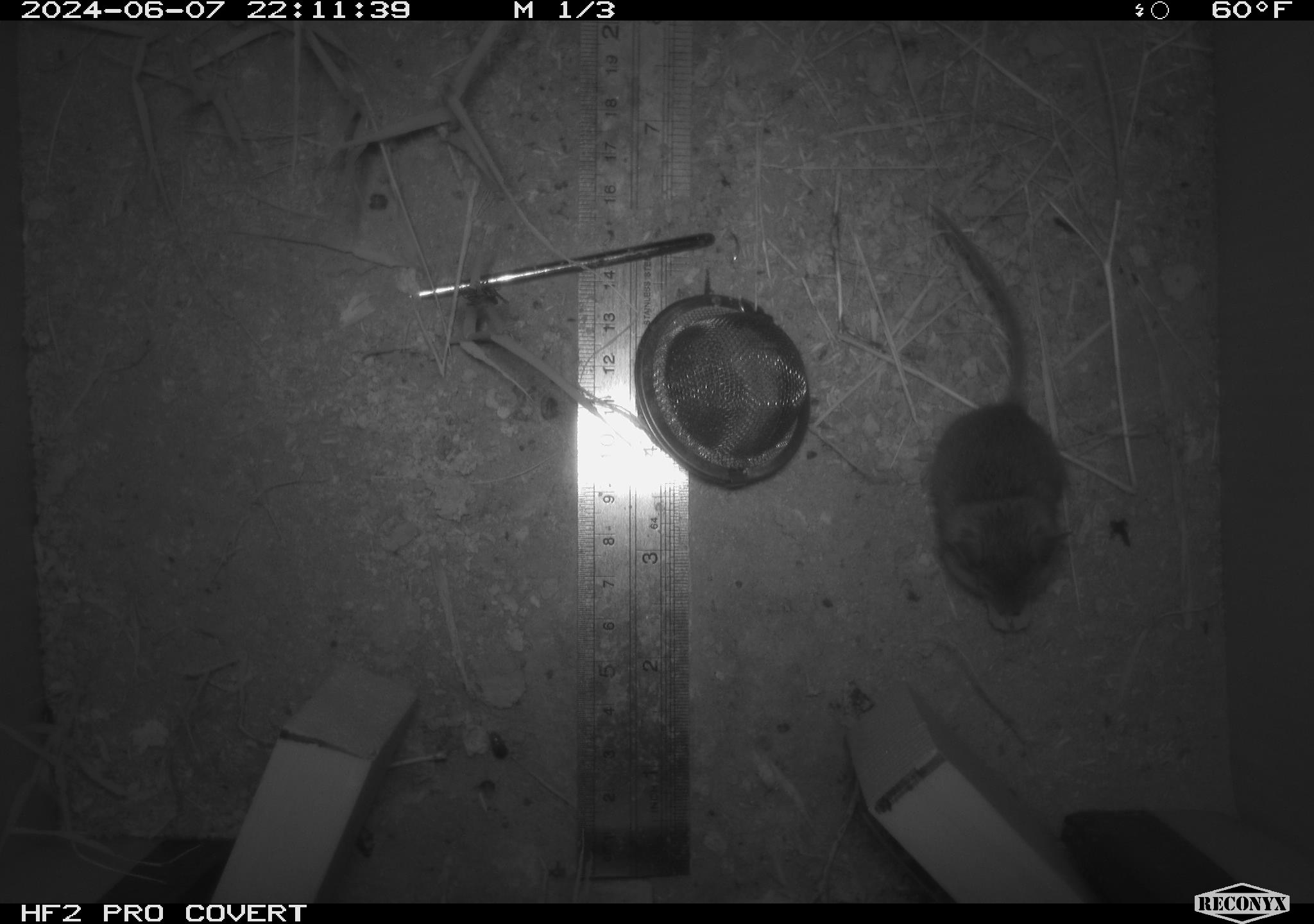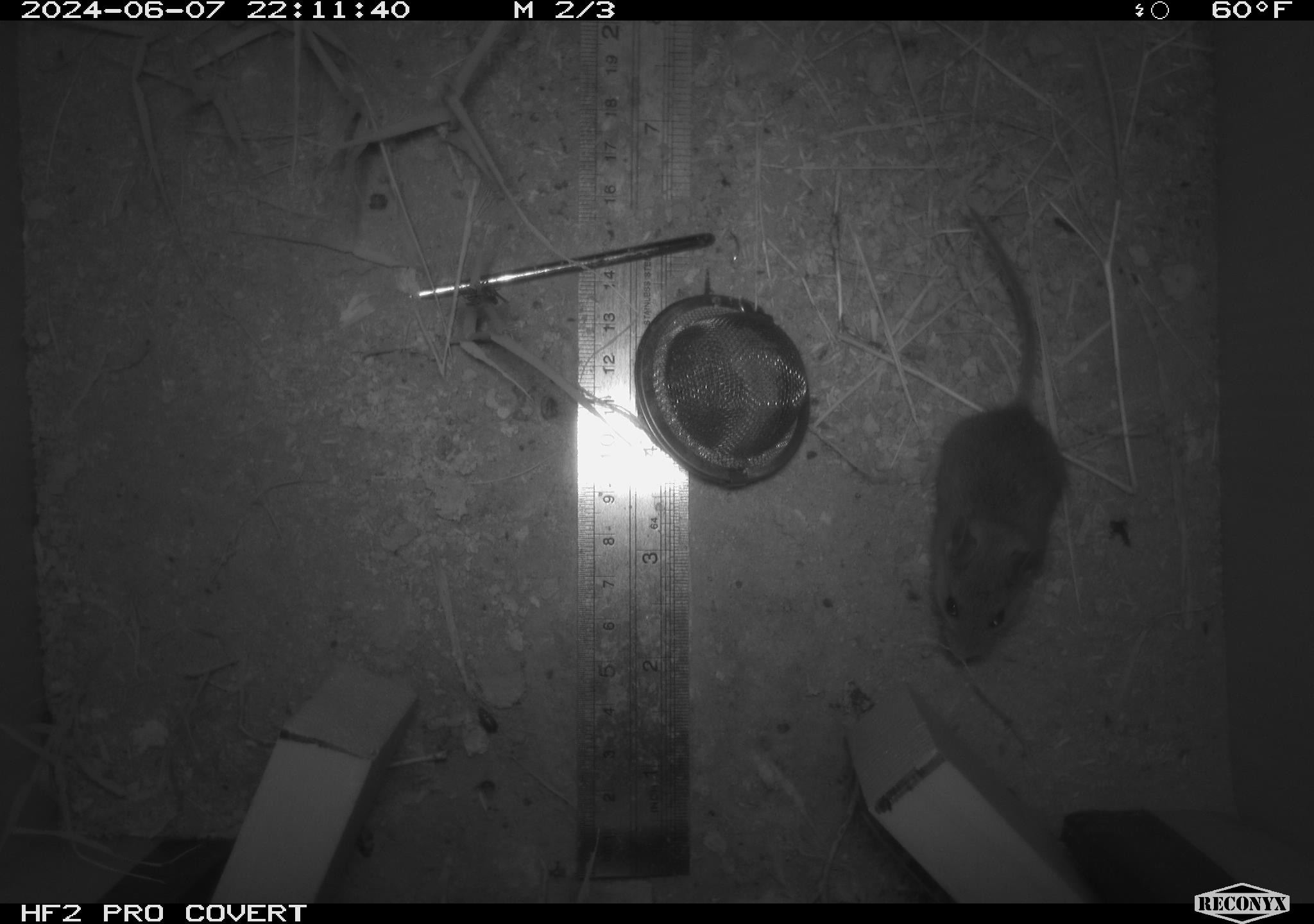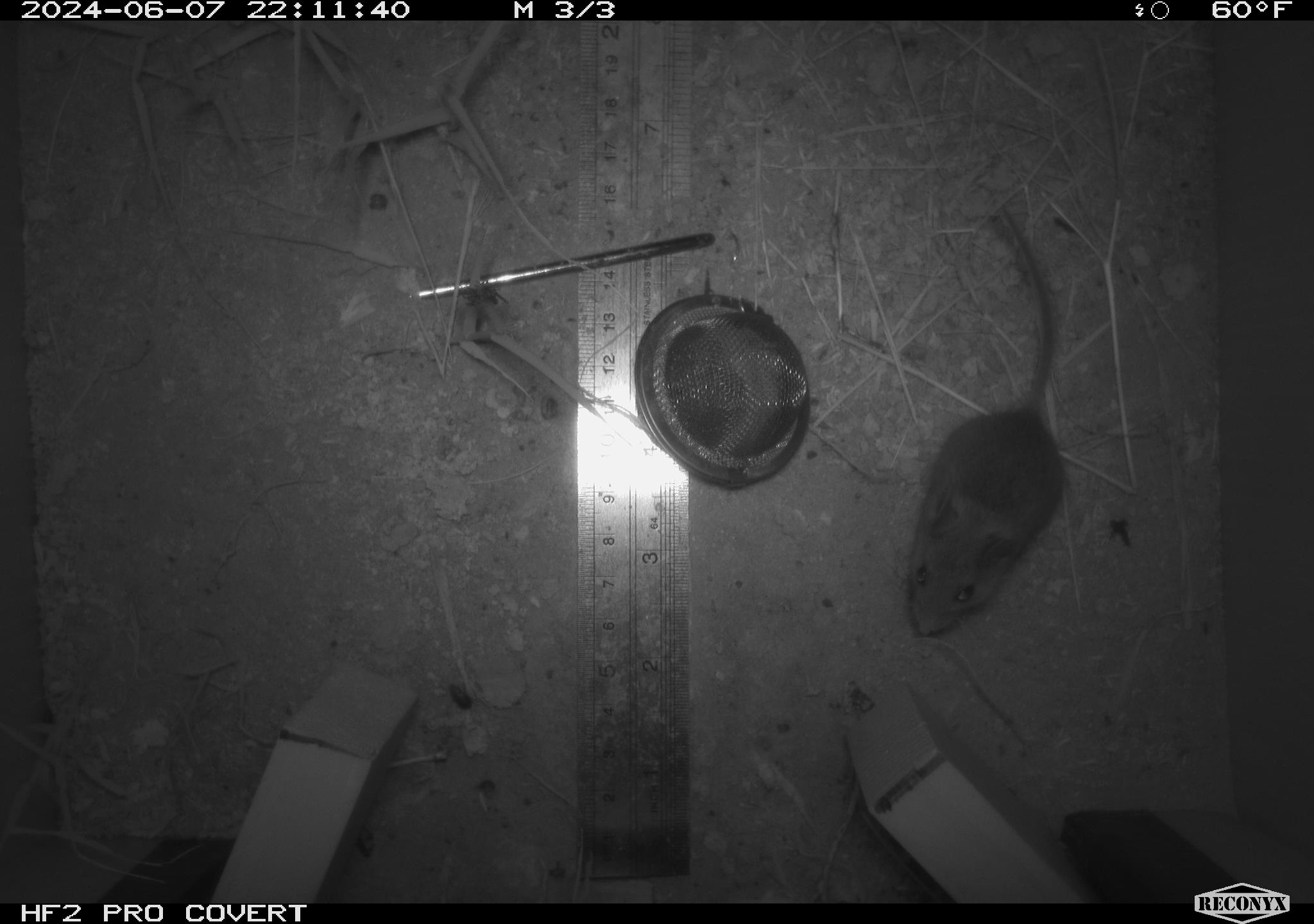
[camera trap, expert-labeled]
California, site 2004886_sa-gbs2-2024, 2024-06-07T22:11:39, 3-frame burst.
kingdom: Animalia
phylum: Chordata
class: Mammalia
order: Rodentia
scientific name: Rodentia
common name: mouse species